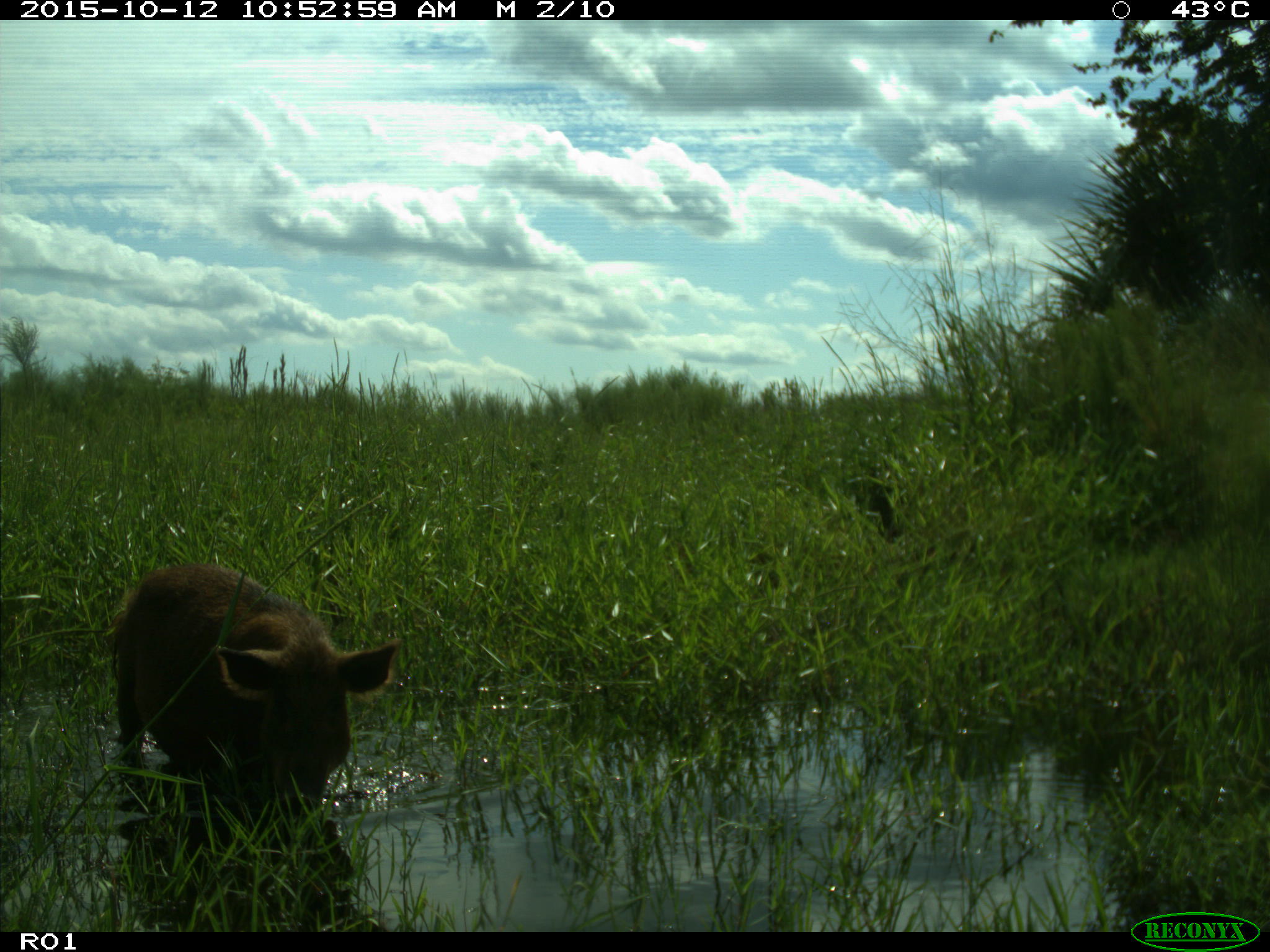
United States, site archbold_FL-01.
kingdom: Animalia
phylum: Chordata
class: Mammalia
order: Artiodactyla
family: Suidae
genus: Sus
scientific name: Sus scrofa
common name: wild boar